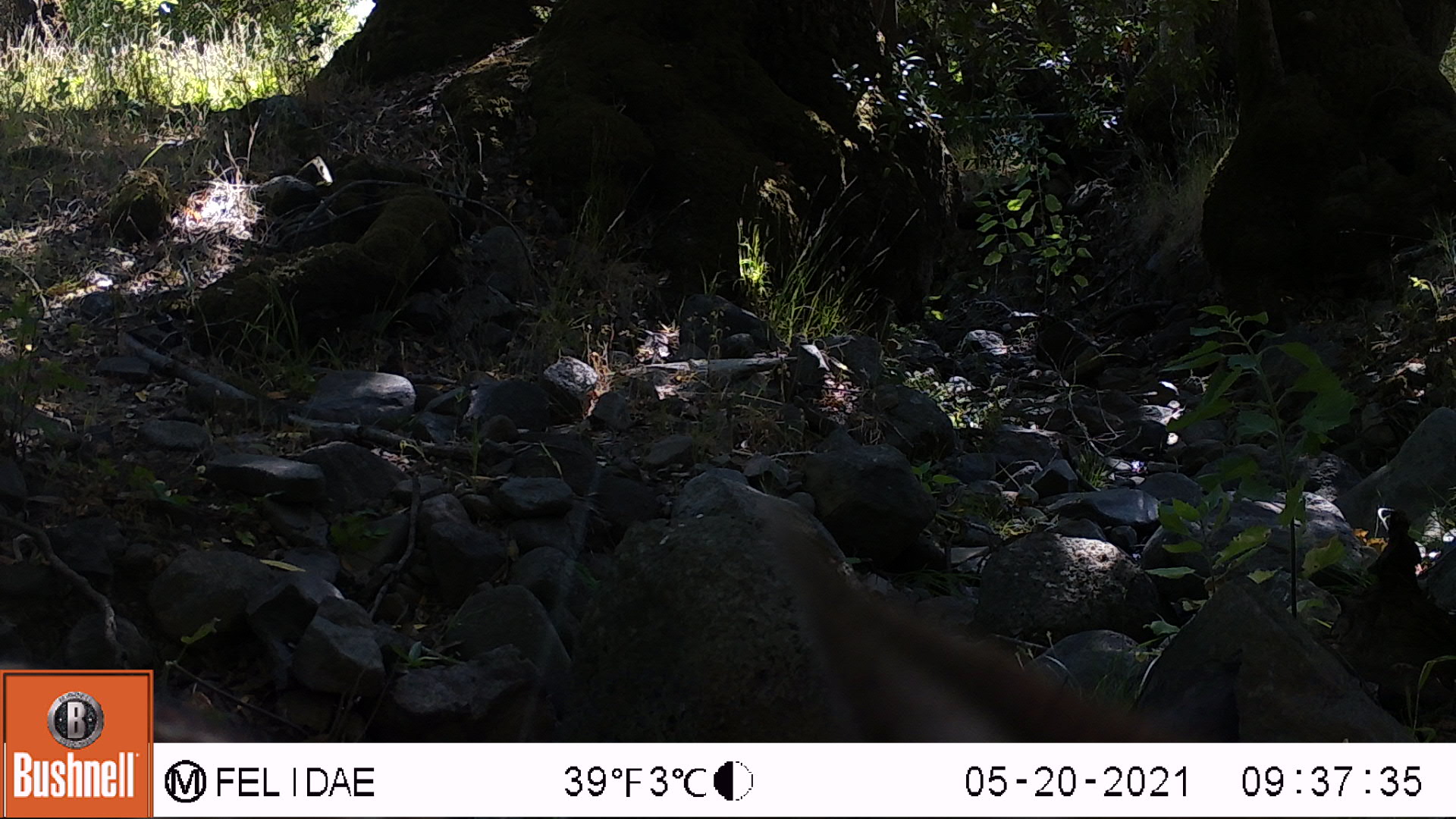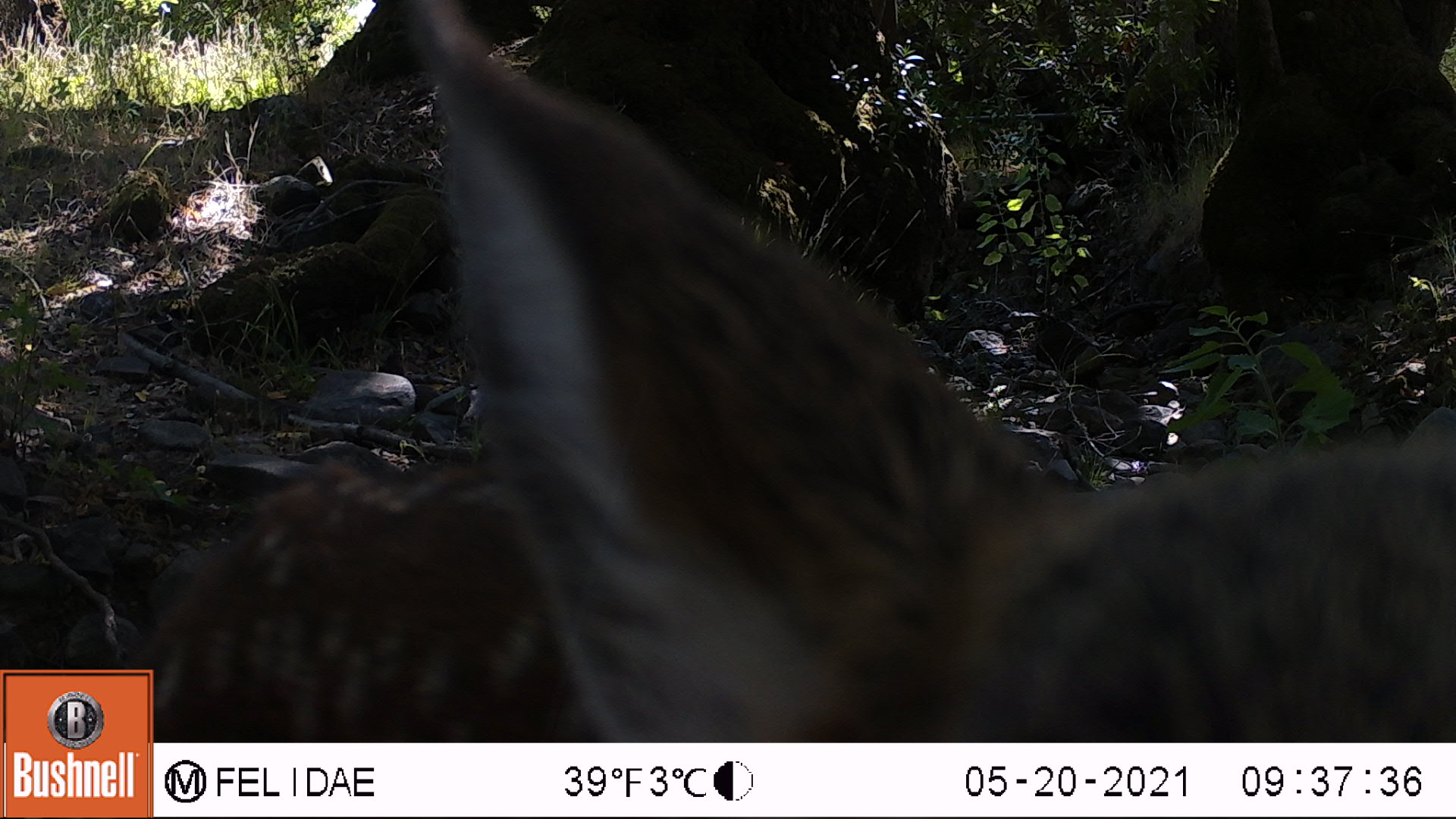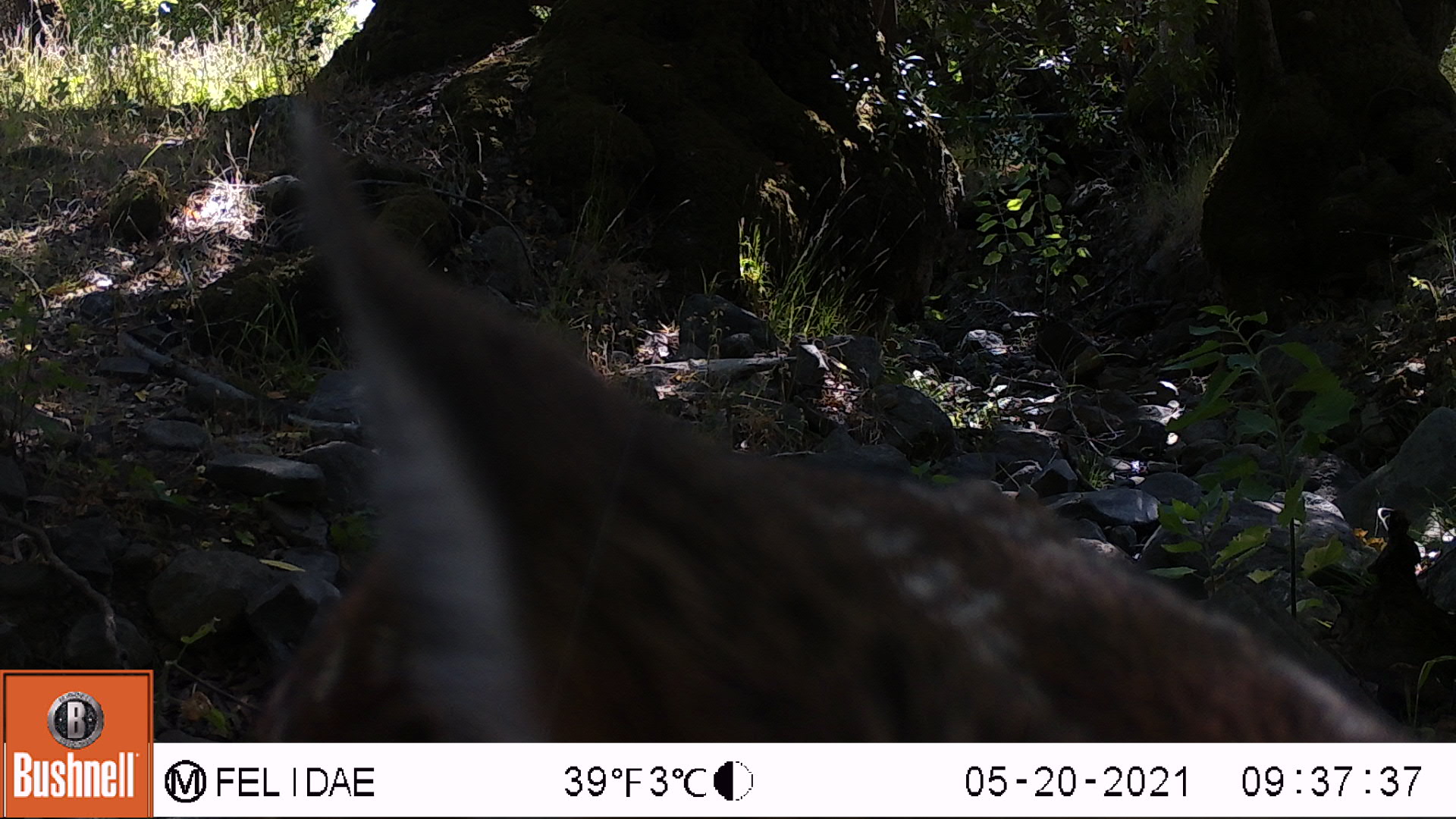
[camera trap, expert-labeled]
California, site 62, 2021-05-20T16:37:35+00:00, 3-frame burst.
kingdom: Animalia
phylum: Chordata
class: Mammalia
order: Artiodactyla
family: Cervidae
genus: Odocoileus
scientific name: Odocoileus hemionus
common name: mule deer